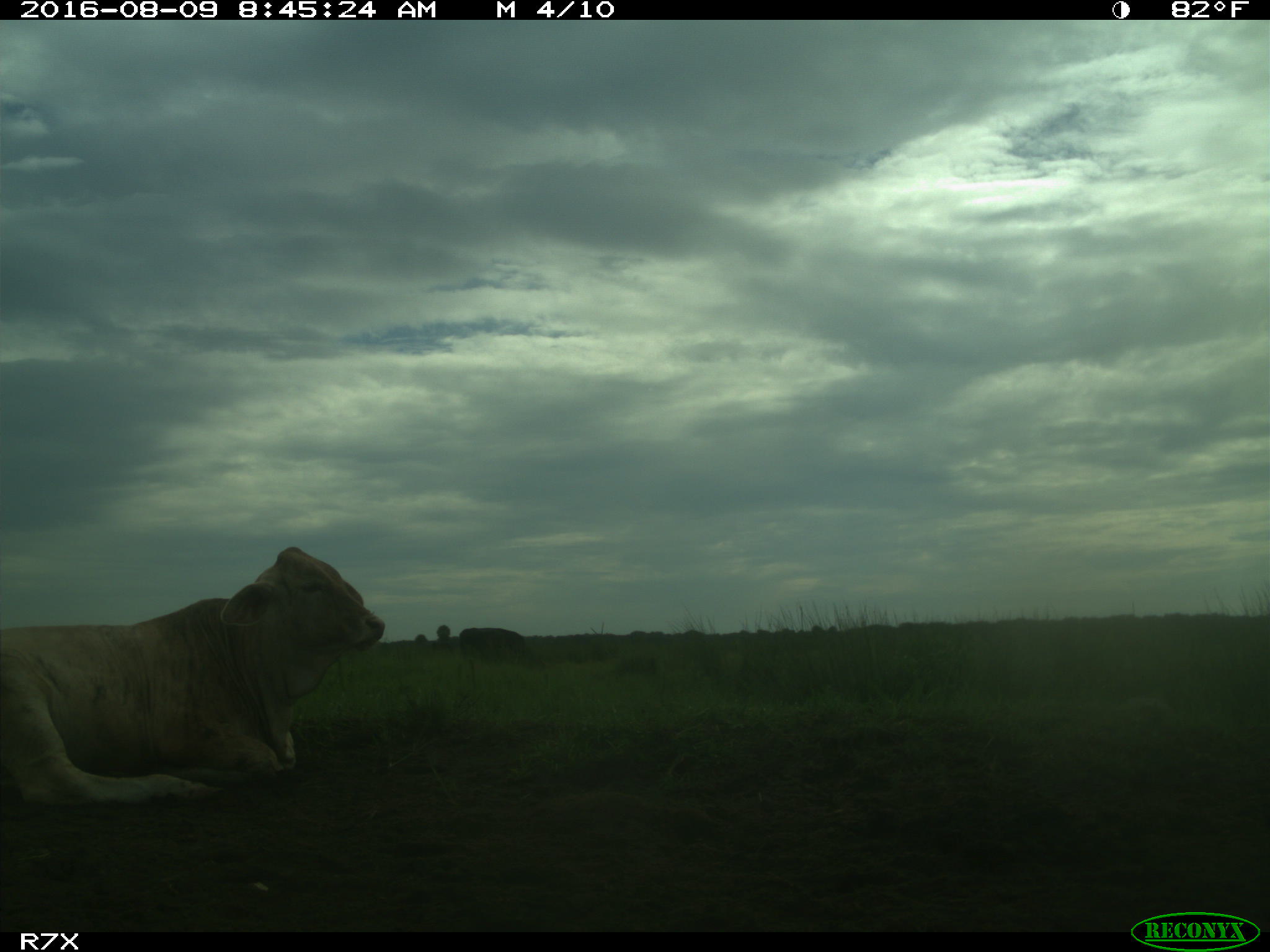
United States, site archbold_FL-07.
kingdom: Animalia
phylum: Chordata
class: Mammalia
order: Artiodactyla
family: Bovidae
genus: Bos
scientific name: Bos taurus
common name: domestic cow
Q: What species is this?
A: Bos taurus (domestic cow).